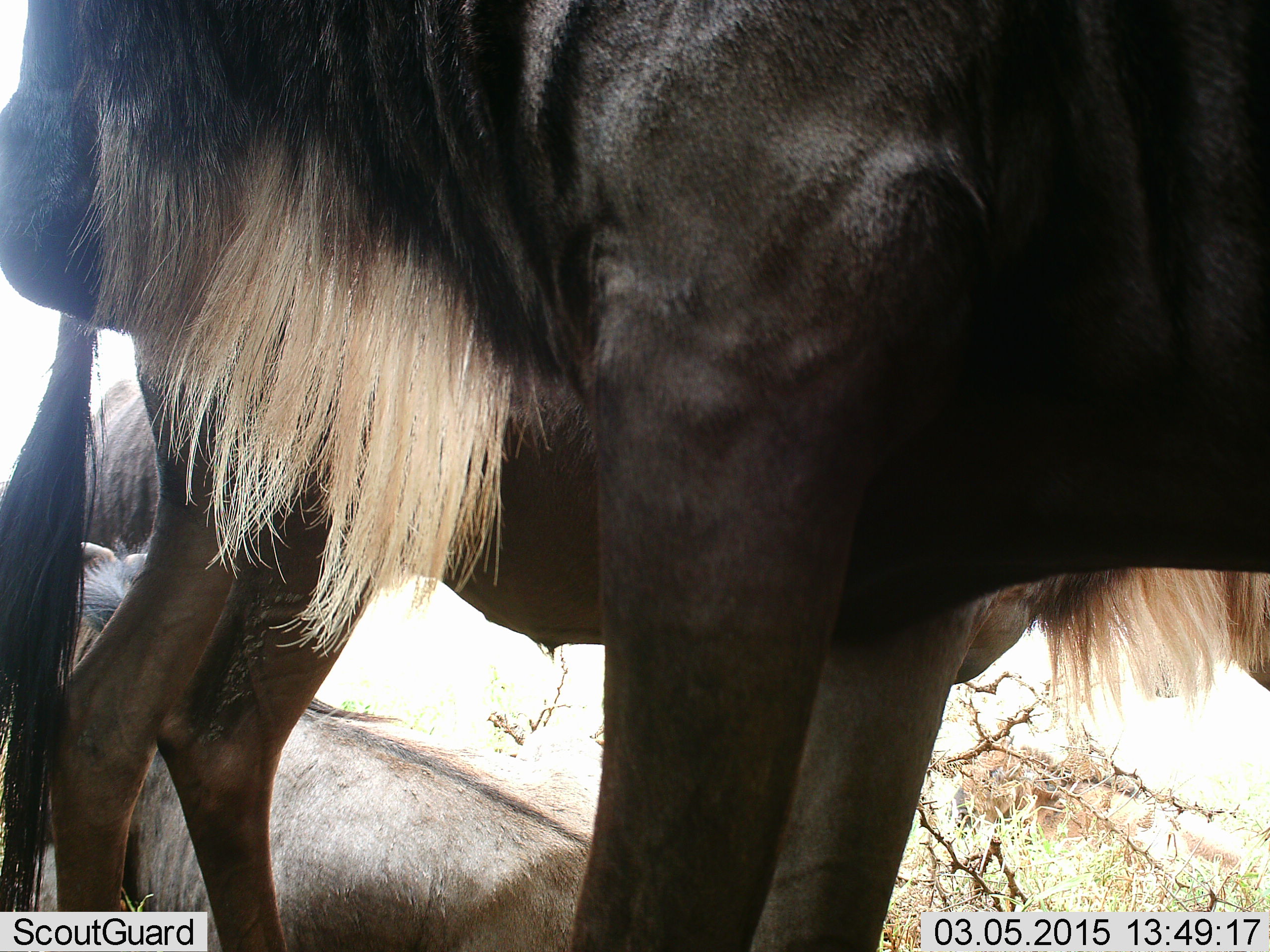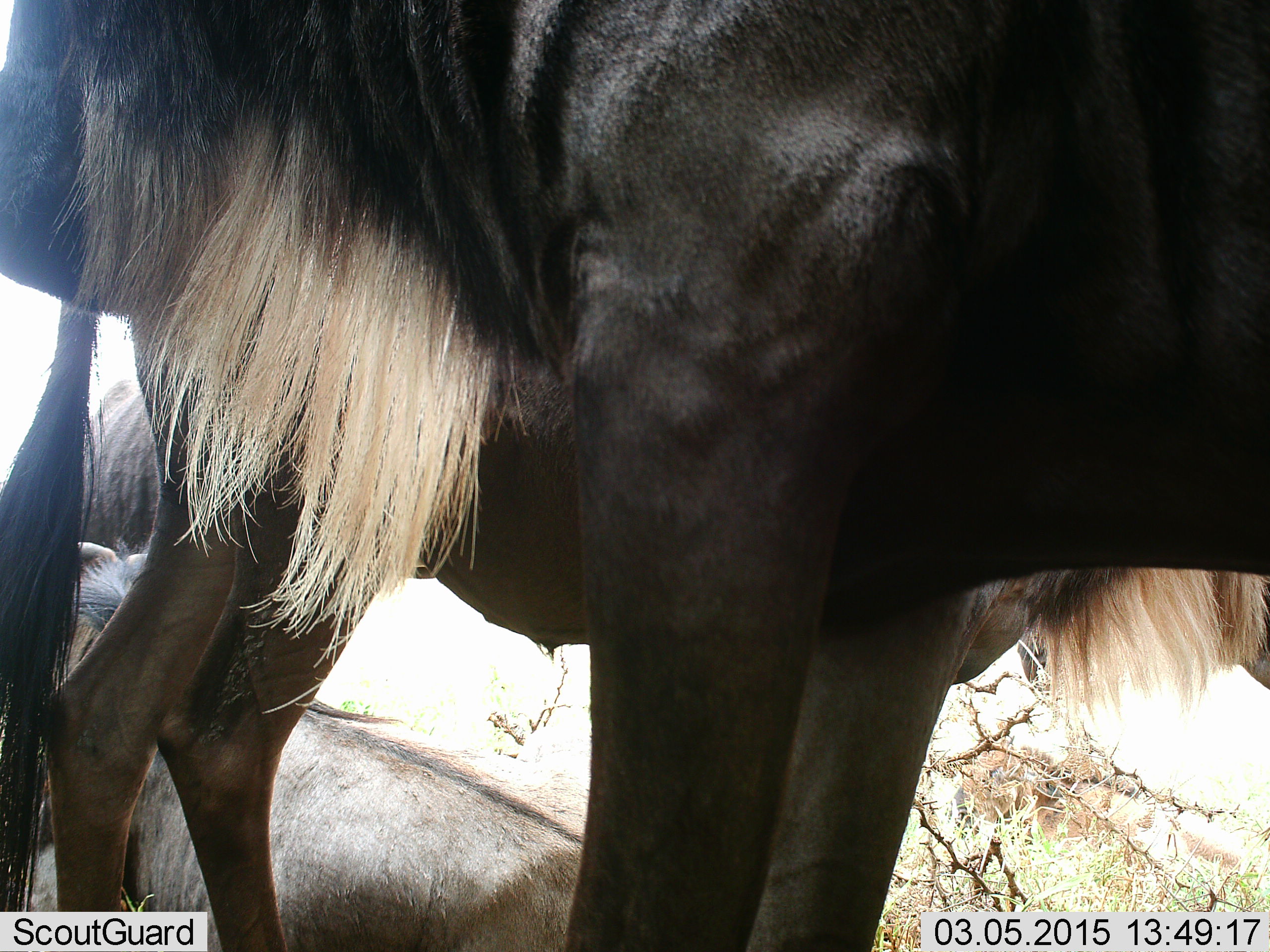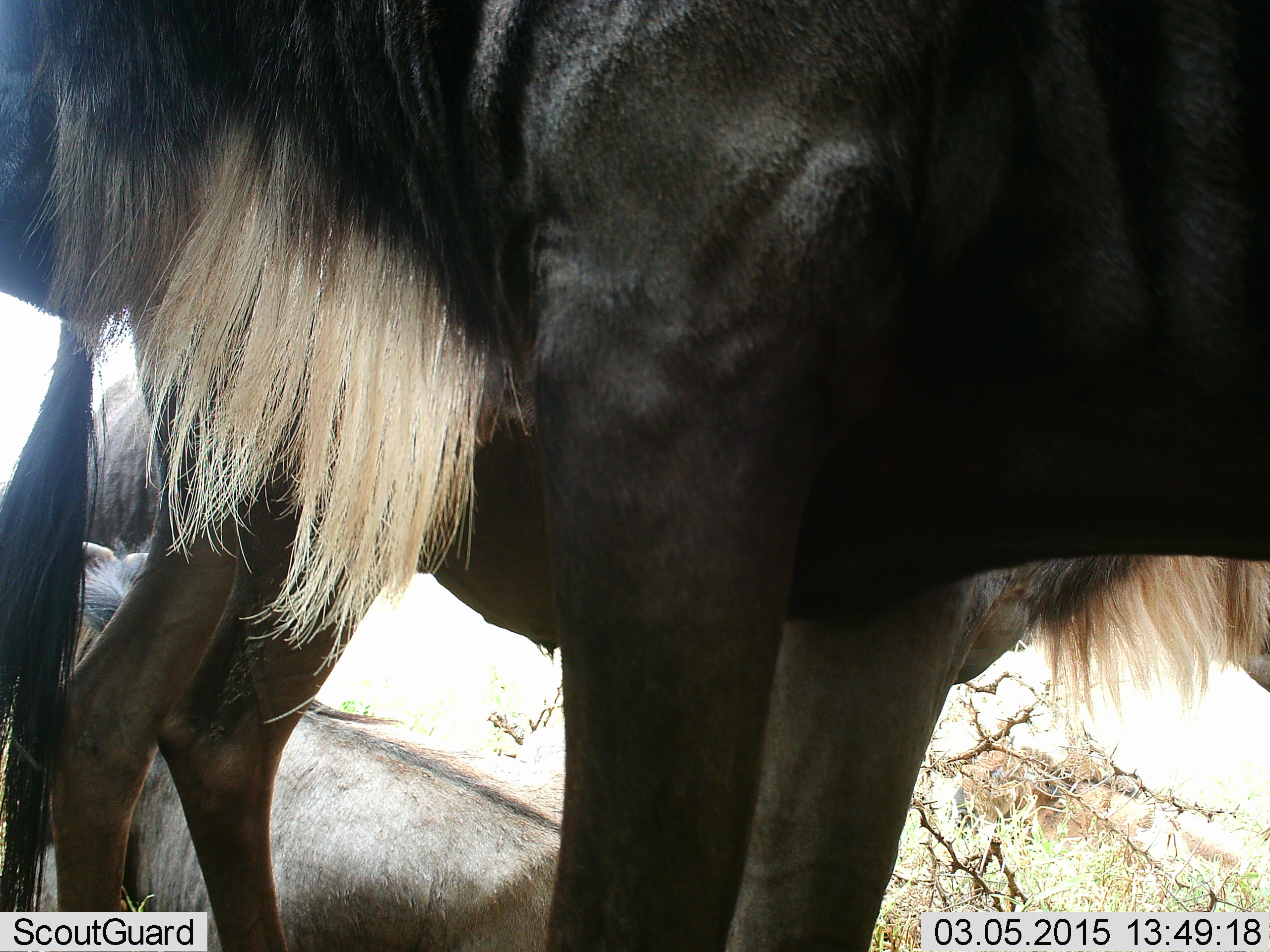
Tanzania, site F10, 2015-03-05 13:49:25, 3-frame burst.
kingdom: Animalia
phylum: Chordata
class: Mammalia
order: Artiodactyla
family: Bovidae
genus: Connochaetes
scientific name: Connochaetes taurinus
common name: blue wildebeest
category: wildebeest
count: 4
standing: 100%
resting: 60%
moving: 0%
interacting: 0%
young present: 0%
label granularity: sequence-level